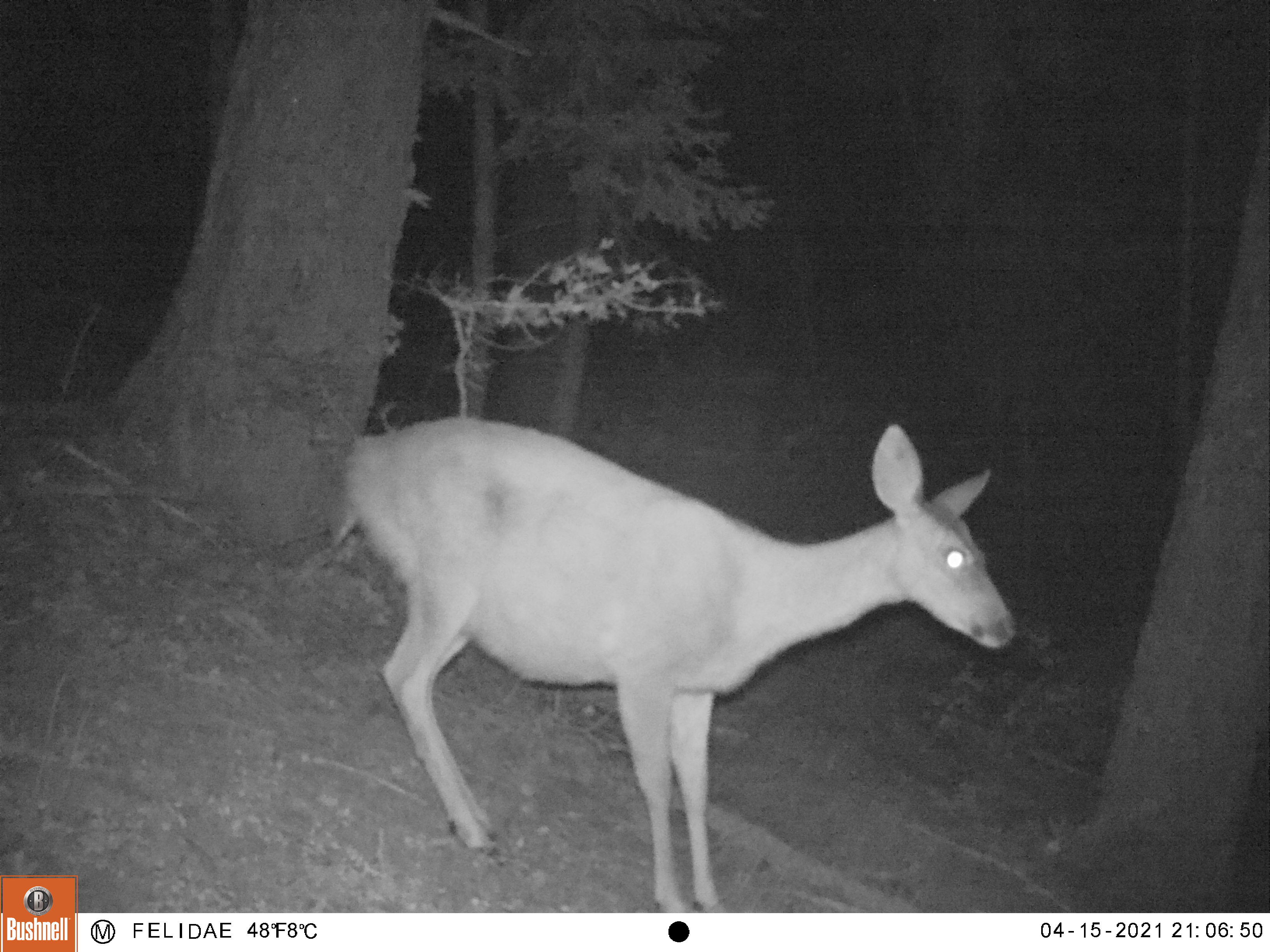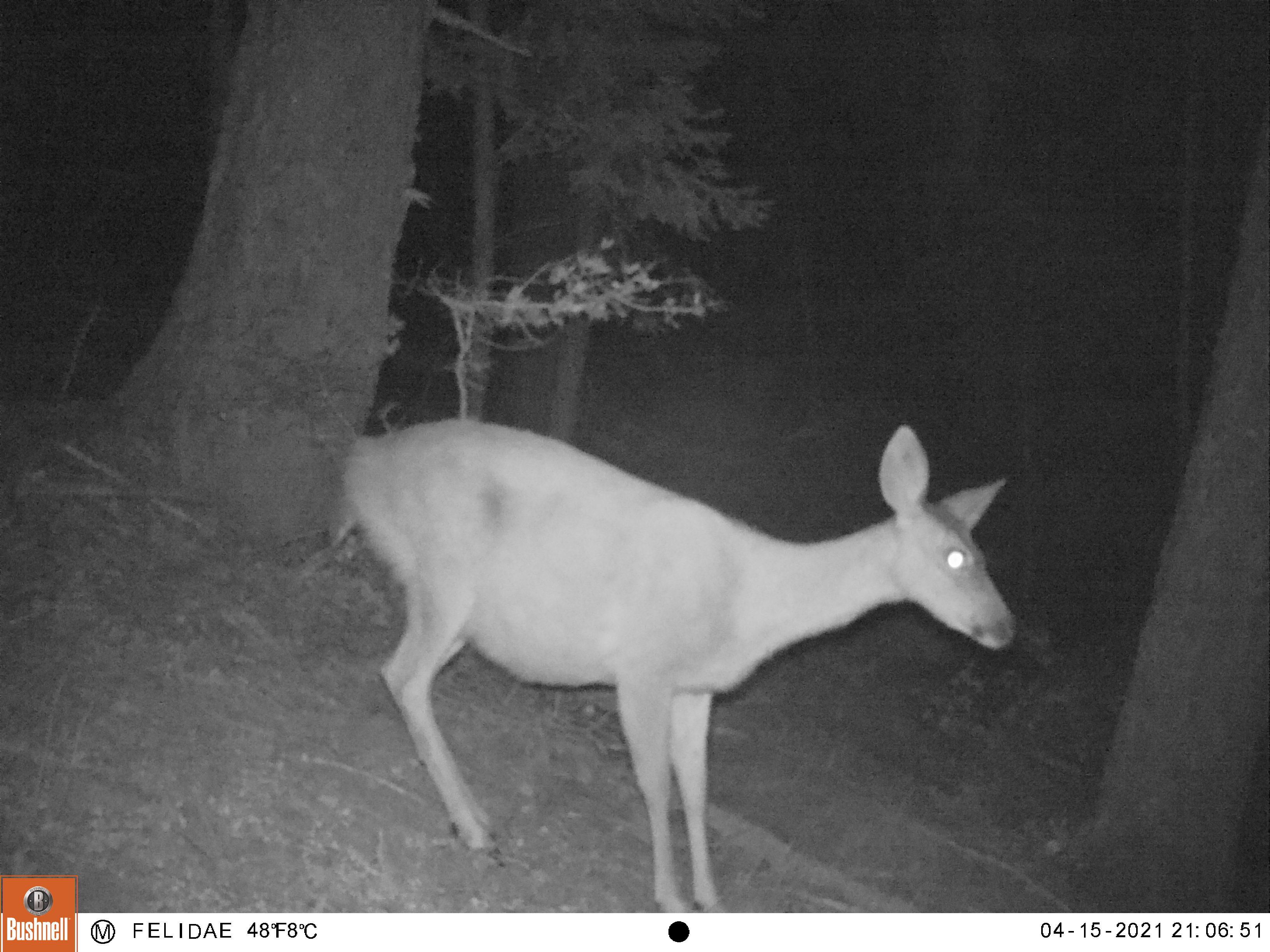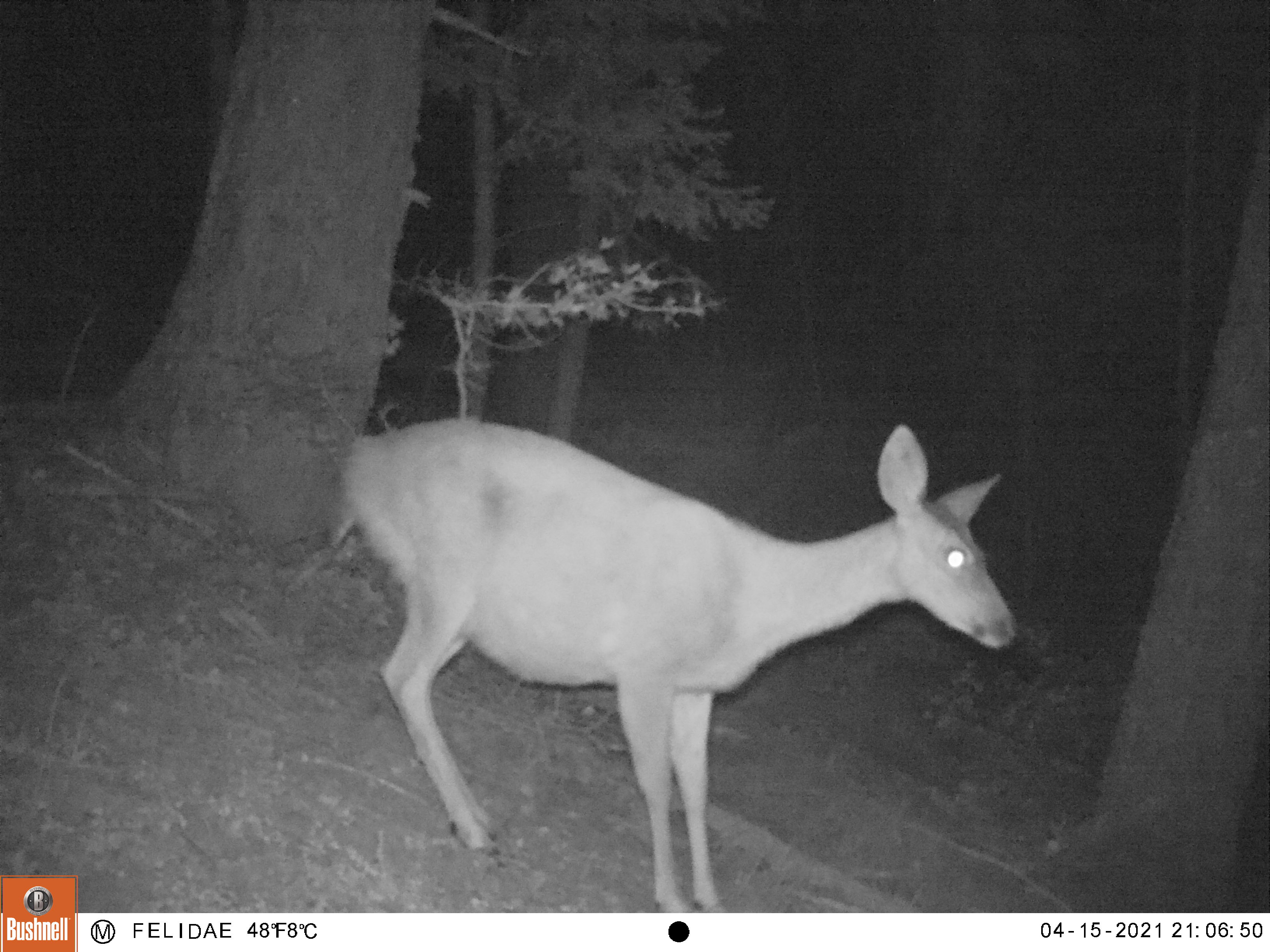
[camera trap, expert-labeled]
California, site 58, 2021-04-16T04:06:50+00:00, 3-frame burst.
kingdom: Animalia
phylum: Chordata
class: Mammalia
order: Artiodactyla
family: Cervidae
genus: Odocoileus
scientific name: Odocoileus hemionus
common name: mule deer